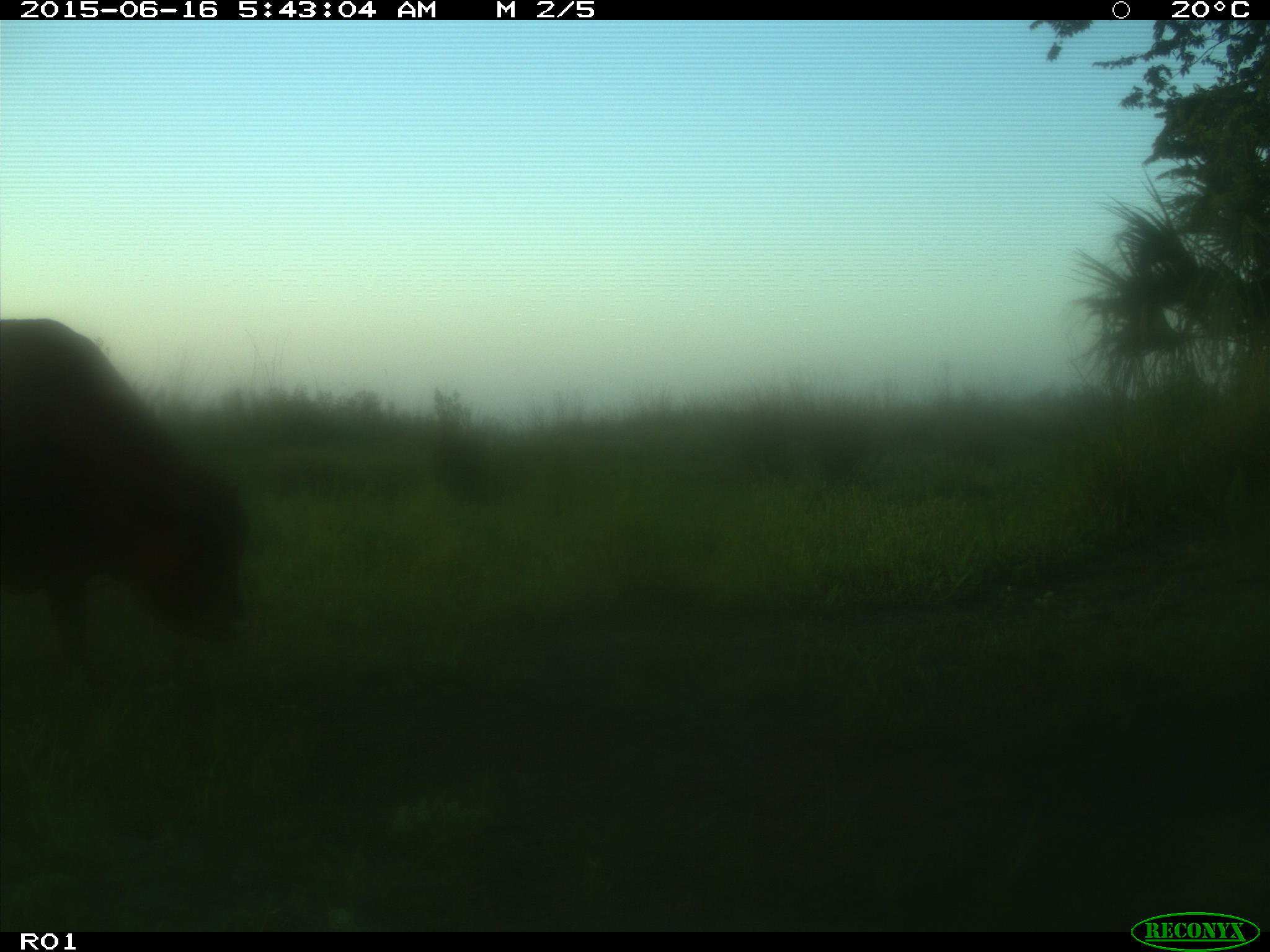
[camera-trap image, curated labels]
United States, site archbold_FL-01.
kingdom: Animalia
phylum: Chordata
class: Mammalia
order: Artiodactyla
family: Bovidae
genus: Bos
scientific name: Bos taurus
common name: domestic cow